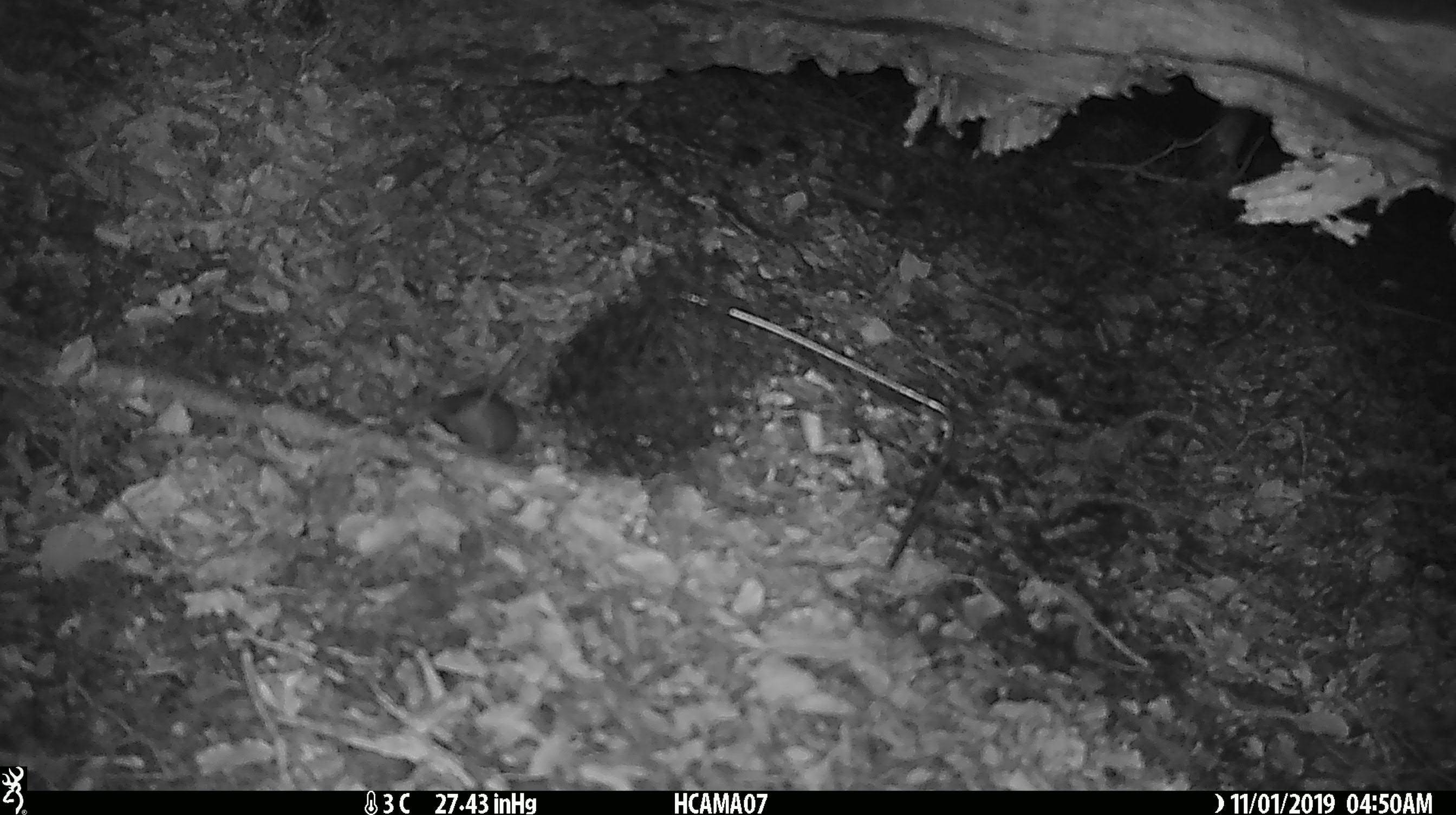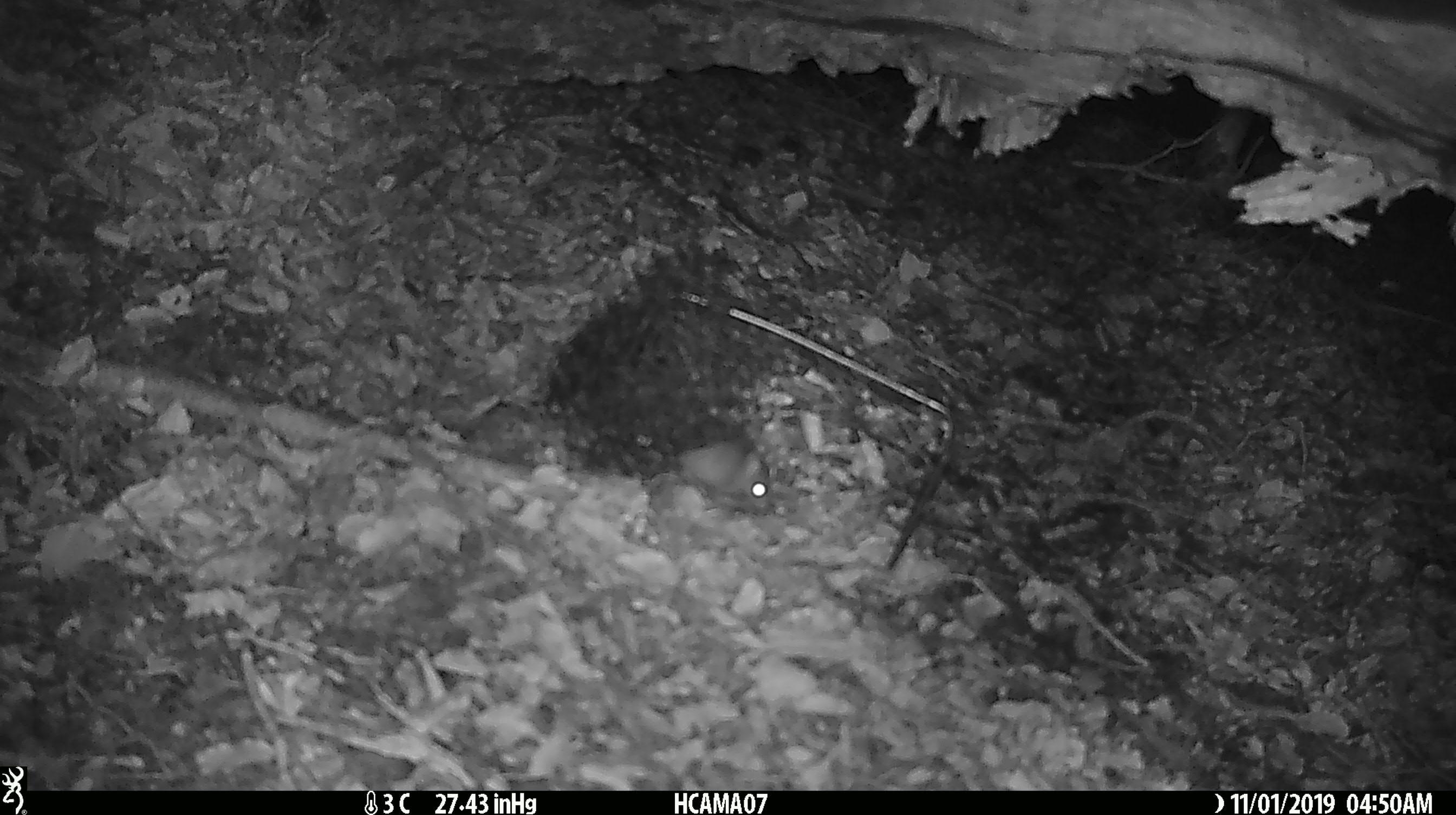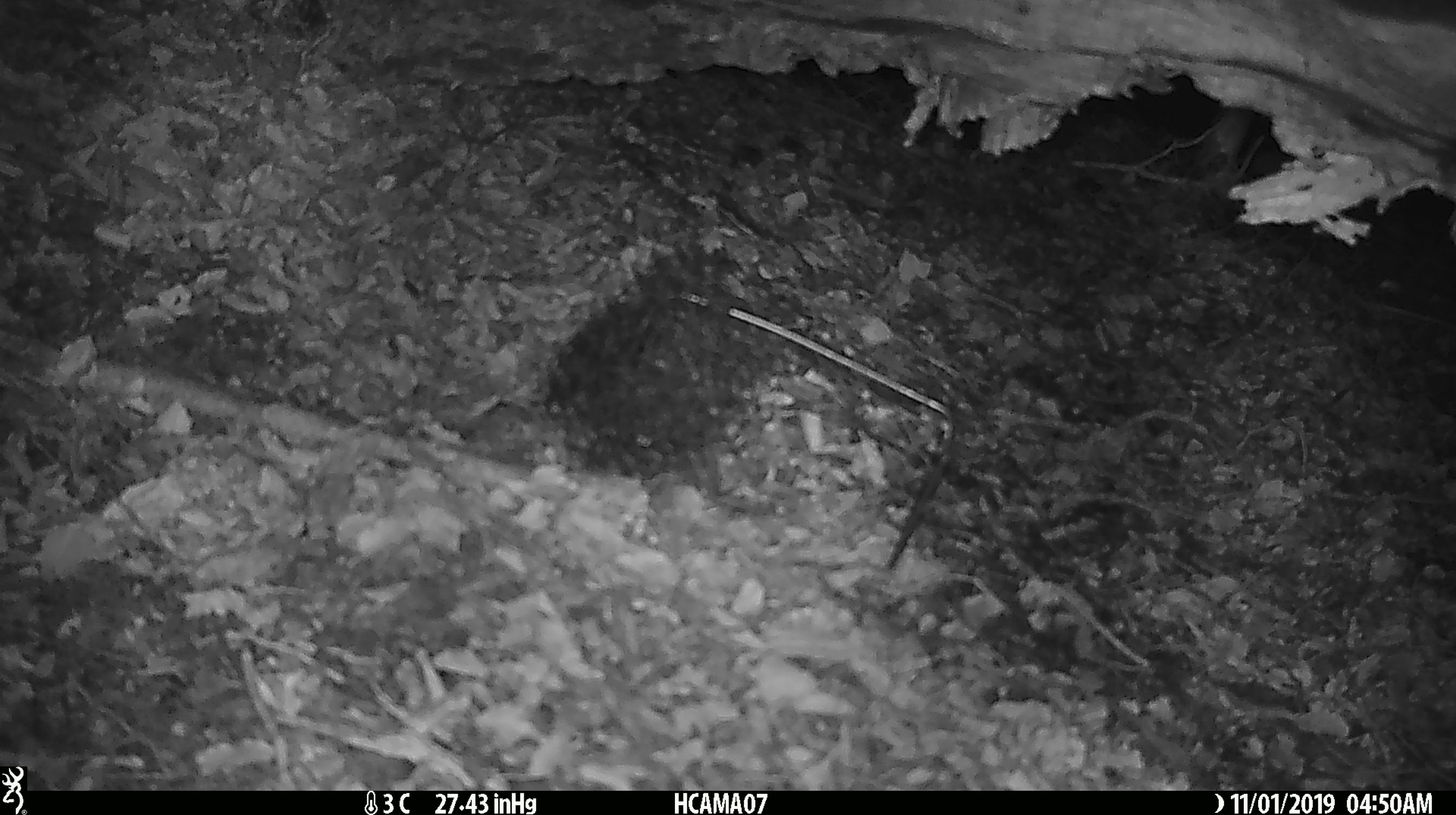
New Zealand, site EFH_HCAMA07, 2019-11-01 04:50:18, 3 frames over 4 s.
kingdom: Animalia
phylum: Chordata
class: Mammalia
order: Rodentia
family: Muridae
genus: Mus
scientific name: Mus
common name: mouse